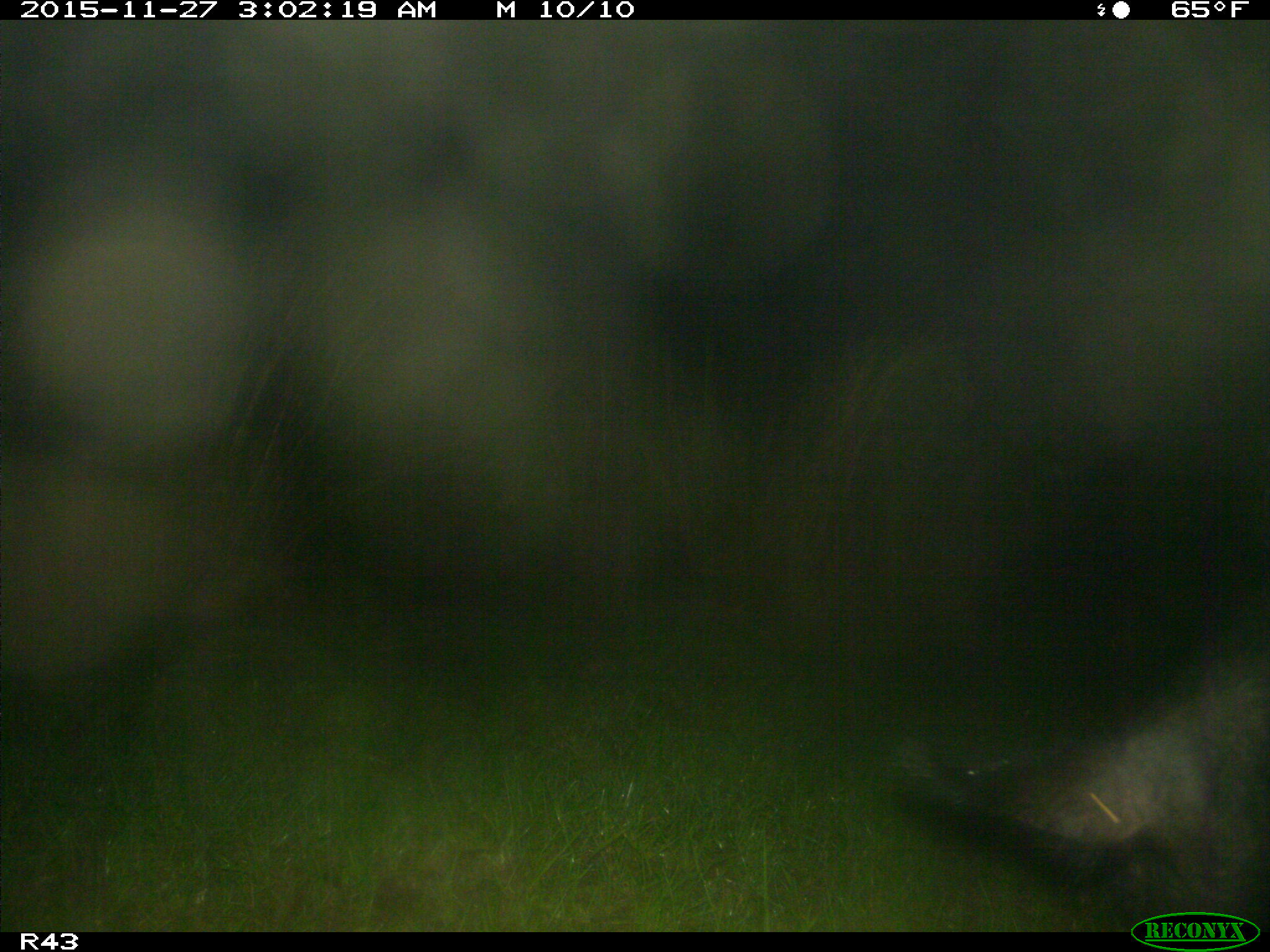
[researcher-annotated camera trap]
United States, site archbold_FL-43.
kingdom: Animalia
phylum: Chordata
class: Mammalia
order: Artiodactyla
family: Suidae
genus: Sus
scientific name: Sus scrofa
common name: wild boar